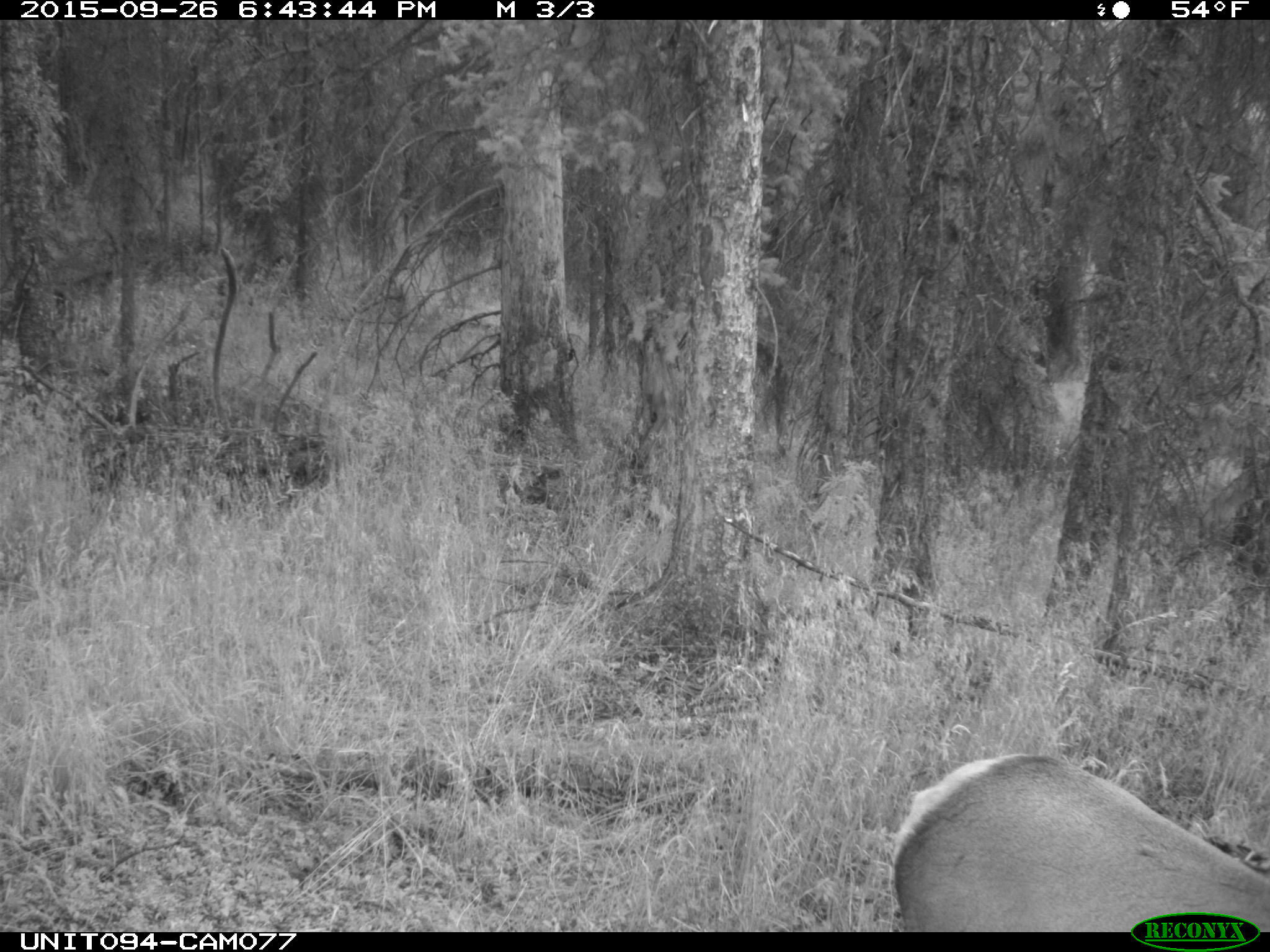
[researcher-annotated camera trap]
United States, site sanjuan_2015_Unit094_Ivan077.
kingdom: Animalia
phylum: Chordata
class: Mammalia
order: Artiodactyla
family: Cervidae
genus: Cervus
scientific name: Cervus elaphus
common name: red deer